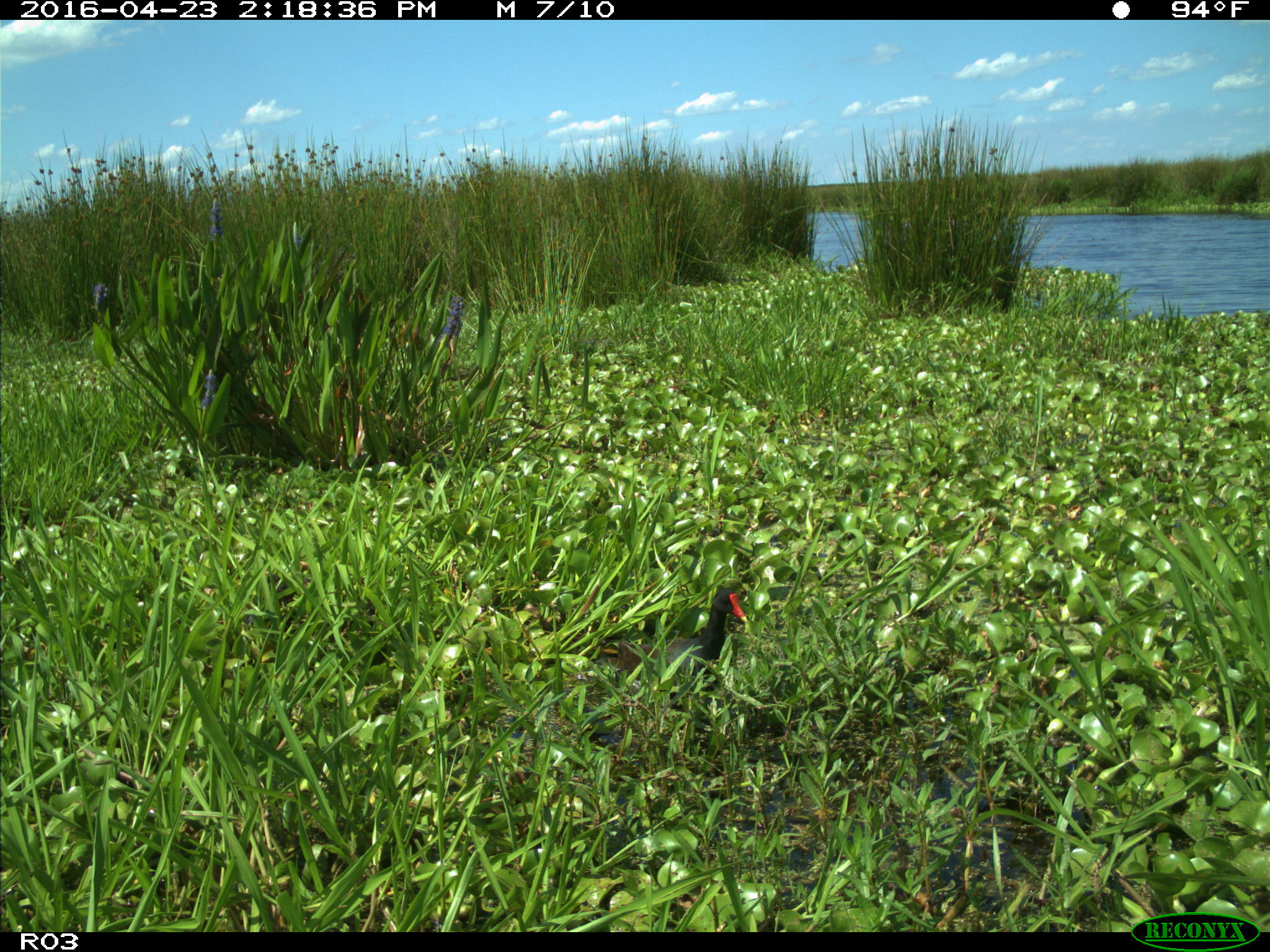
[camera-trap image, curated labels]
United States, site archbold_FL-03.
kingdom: Animalia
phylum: Chordata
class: Aves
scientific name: Aves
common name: birds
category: unidentified bird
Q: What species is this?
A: Unidentified bird (birds) (Aves).